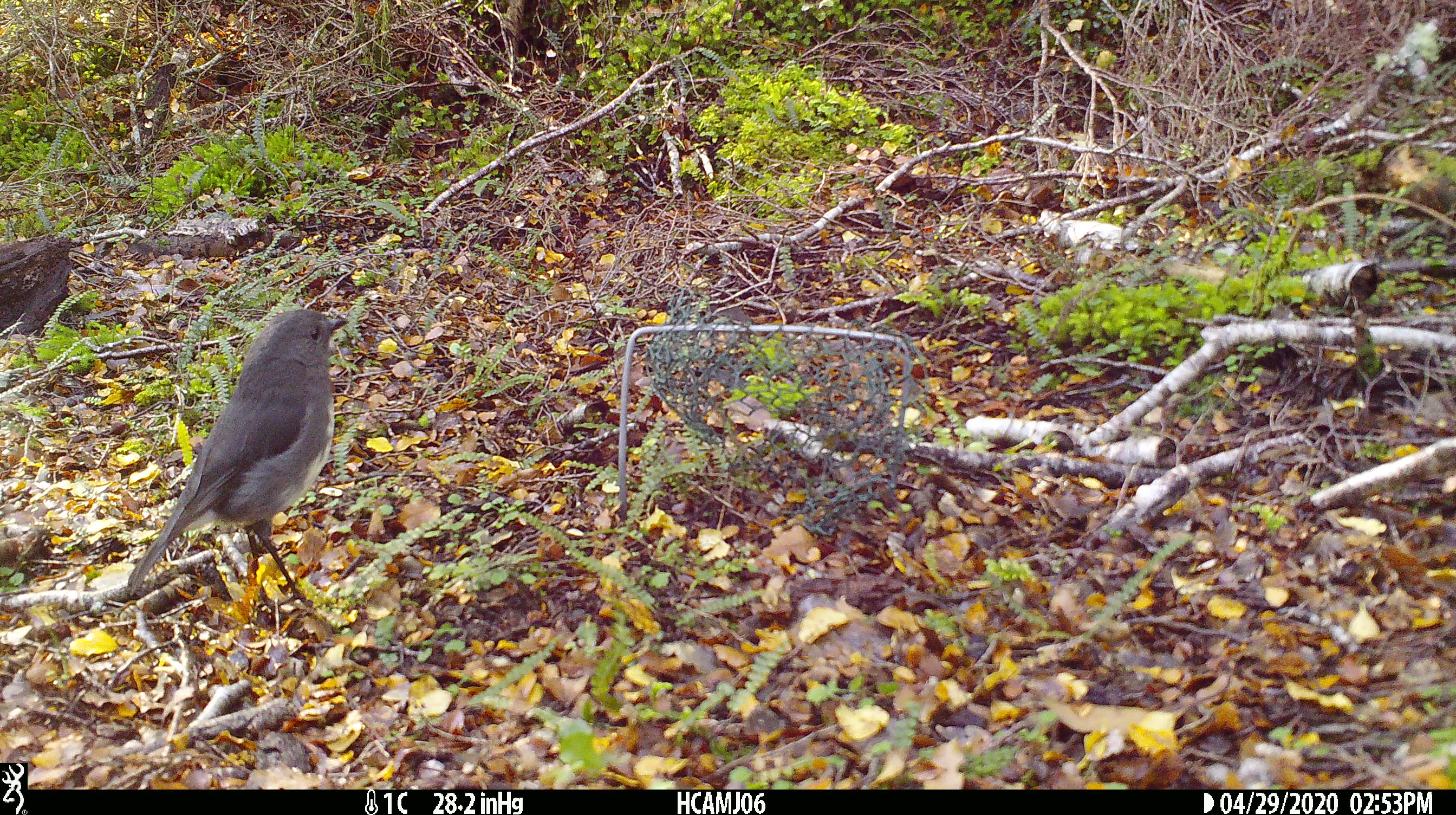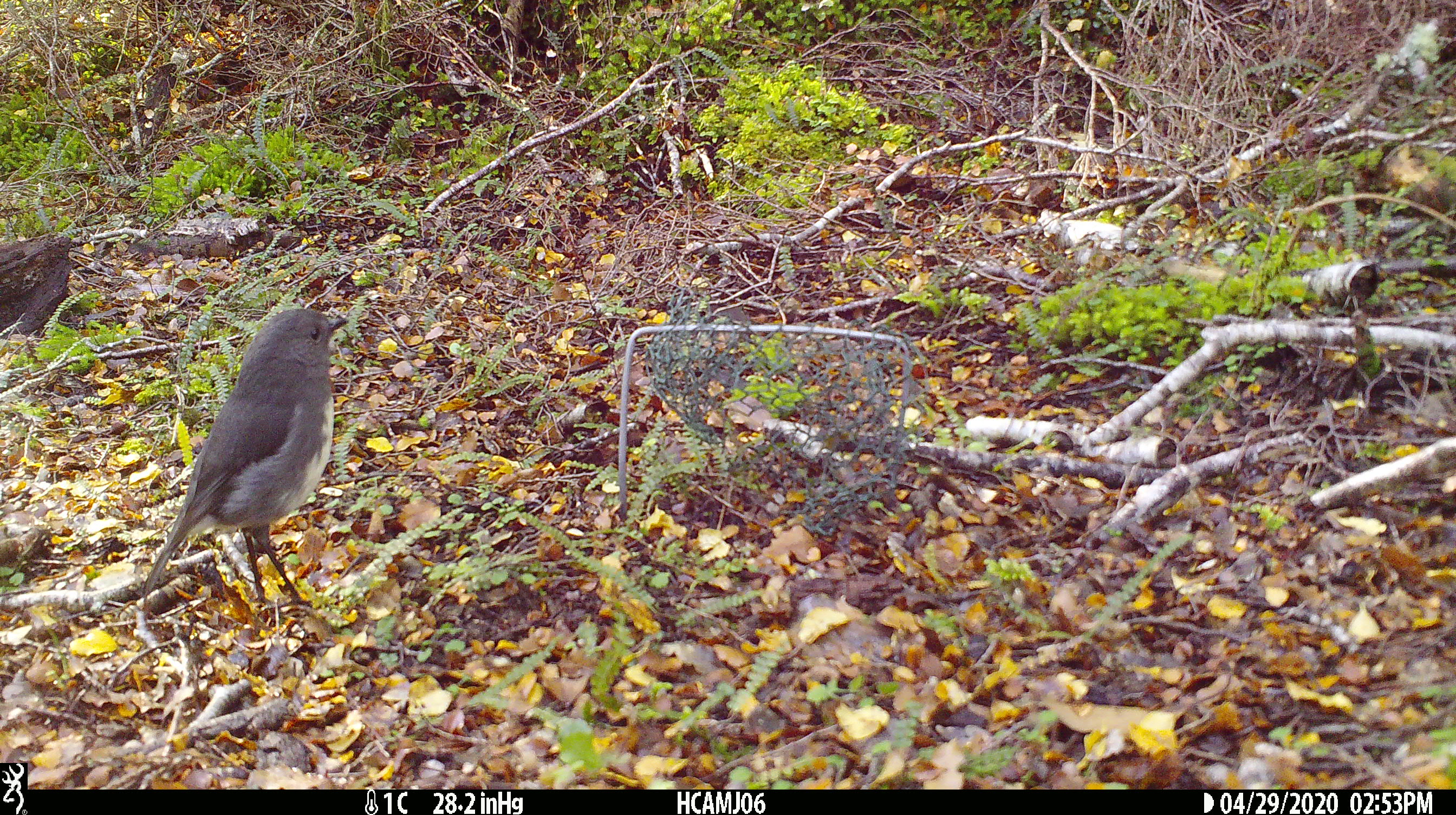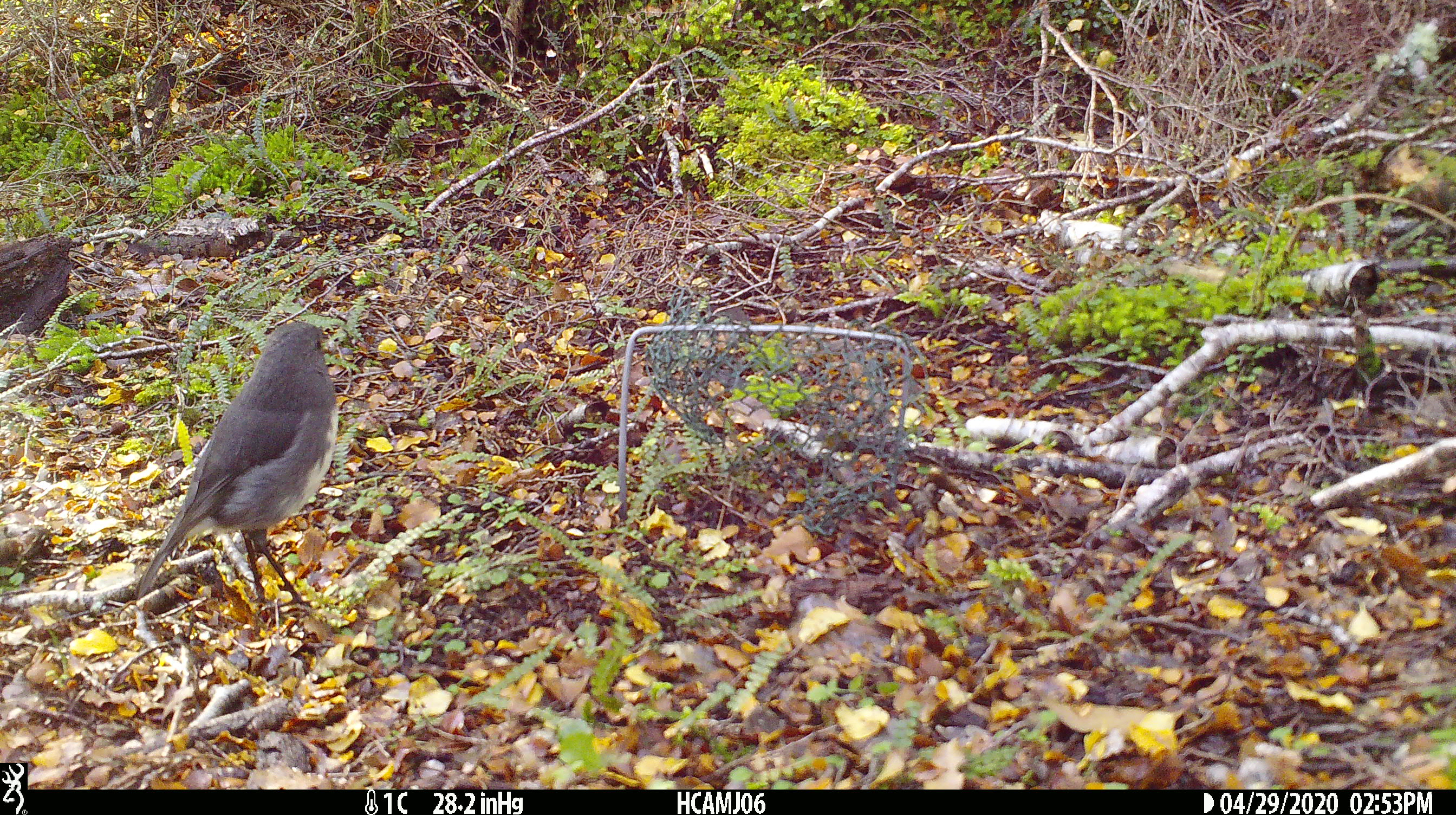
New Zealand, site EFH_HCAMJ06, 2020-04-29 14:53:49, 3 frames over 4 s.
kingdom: Animalia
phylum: Chordata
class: Aves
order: Passeriformes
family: Petroicidae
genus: Petroica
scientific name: Petroica australis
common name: new zealand robin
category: robin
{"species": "robin (new zealand robin) (Petroica australis)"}